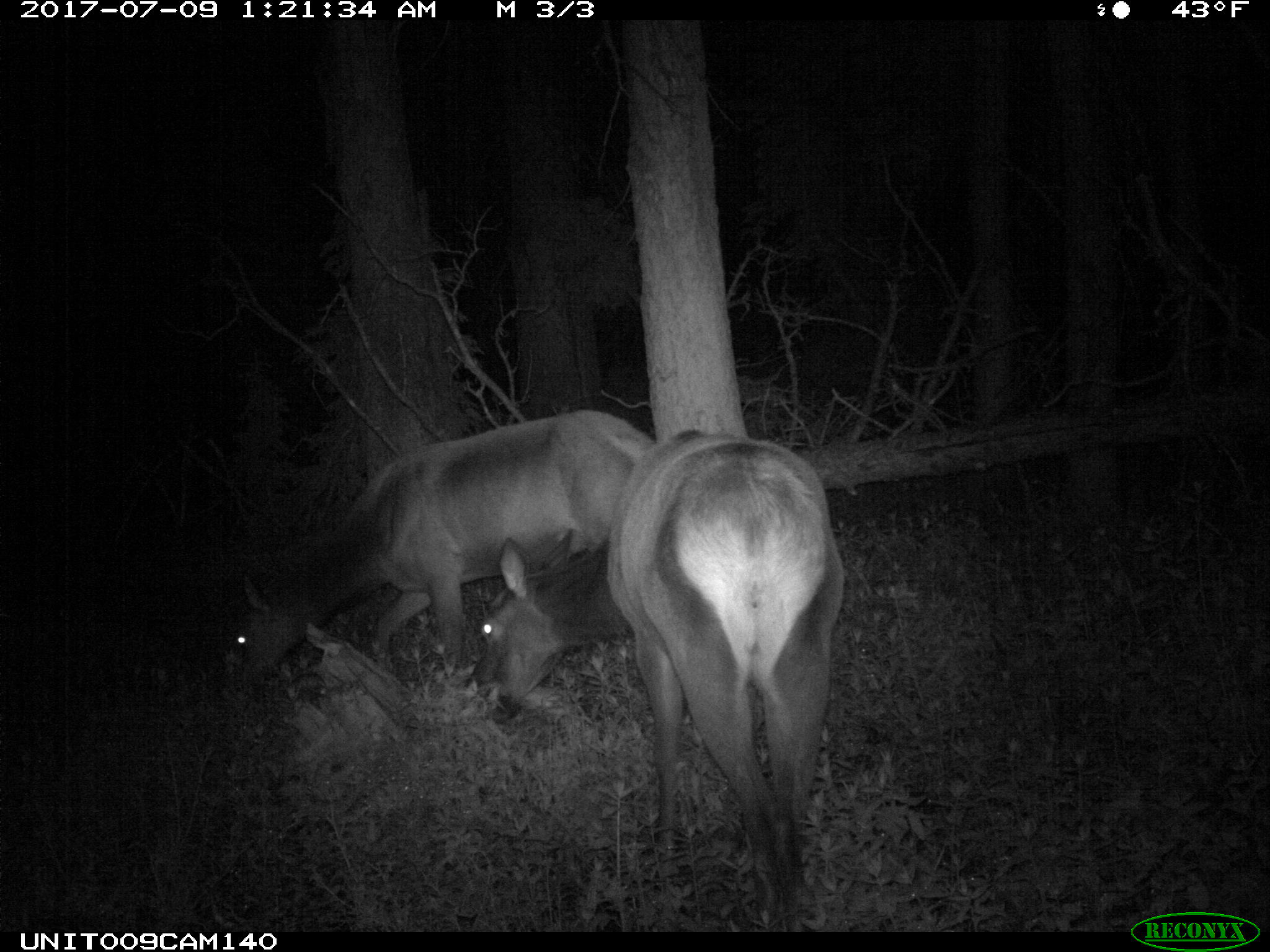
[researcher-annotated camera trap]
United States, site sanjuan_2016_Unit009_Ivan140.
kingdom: Animalia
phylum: Chordata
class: Mammalia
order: Artiodactyla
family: Cervidae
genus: Cervus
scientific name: Cervus elaphus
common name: red deer